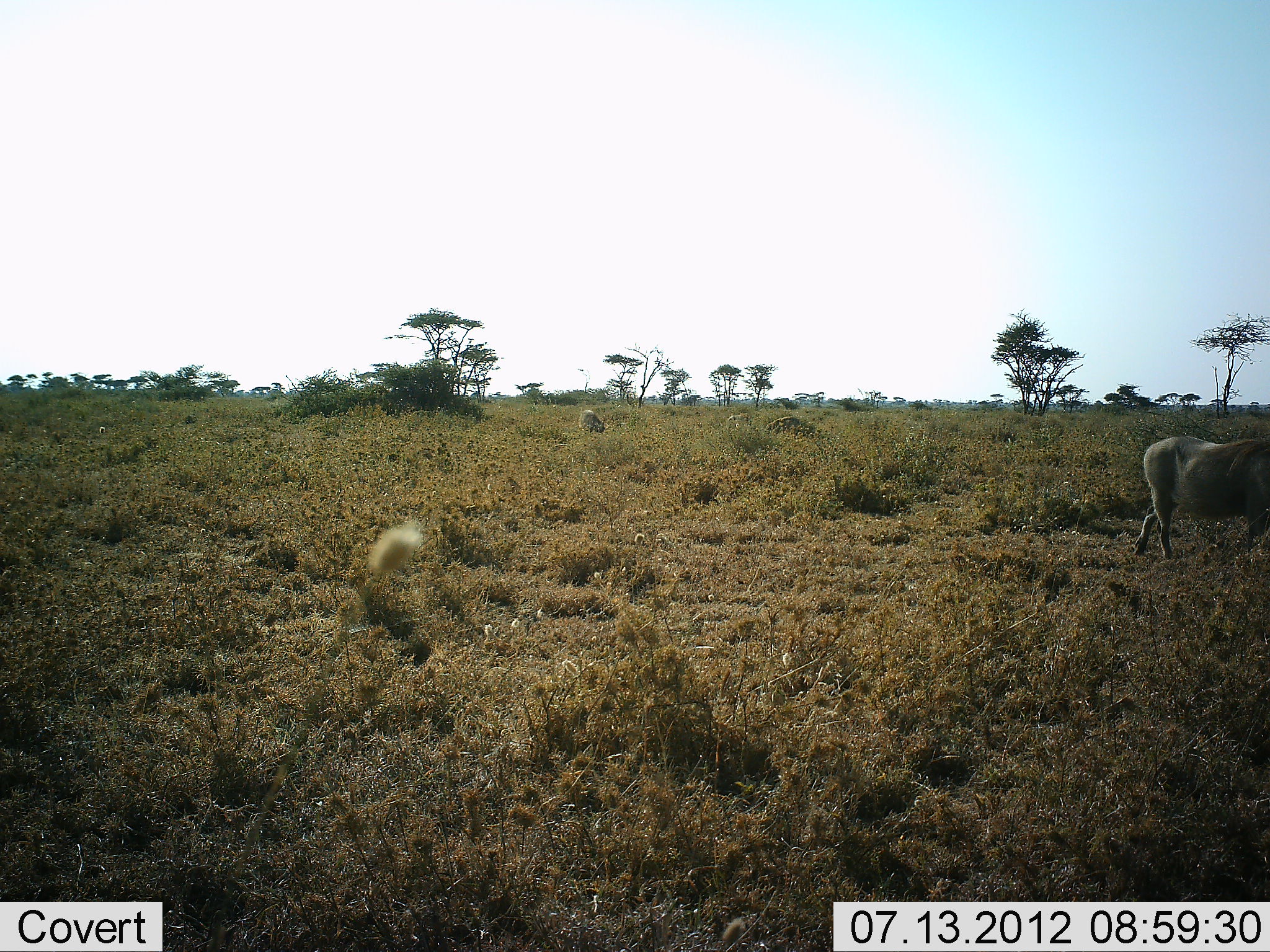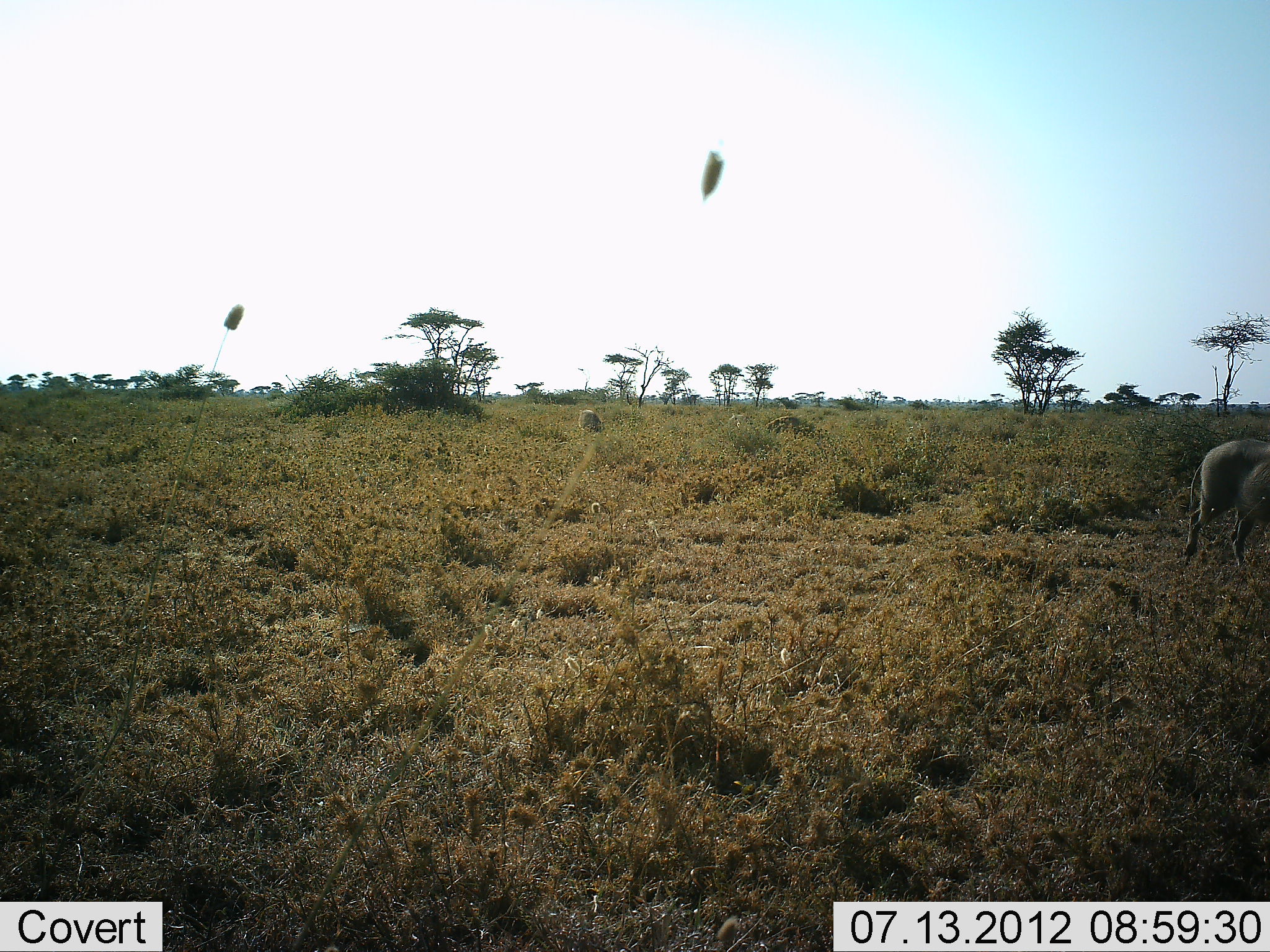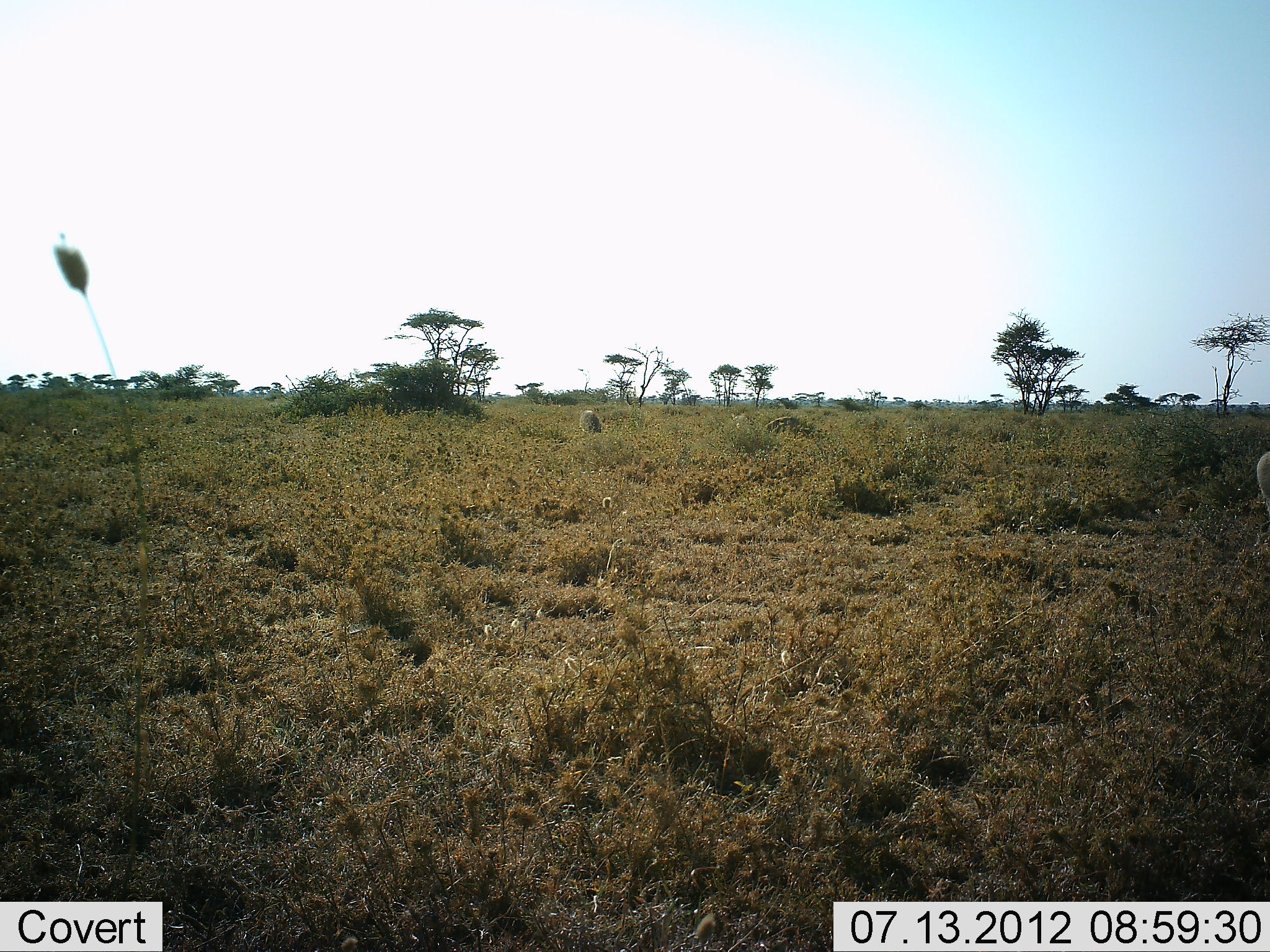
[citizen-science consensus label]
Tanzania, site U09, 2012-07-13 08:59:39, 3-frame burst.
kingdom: Animalia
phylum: Chordata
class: Mammalia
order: Artiodactyla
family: Suidae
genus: Phacochoerus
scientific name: Phacochoerus africanus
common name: warthog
Warthog (Phacochoerus africanus), count 1. Behavior (volunteer vote fractions): standing 0%, resting 0%, moving 100%, interacting 0%. Young present (vote fraction): 0%. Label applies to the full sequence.